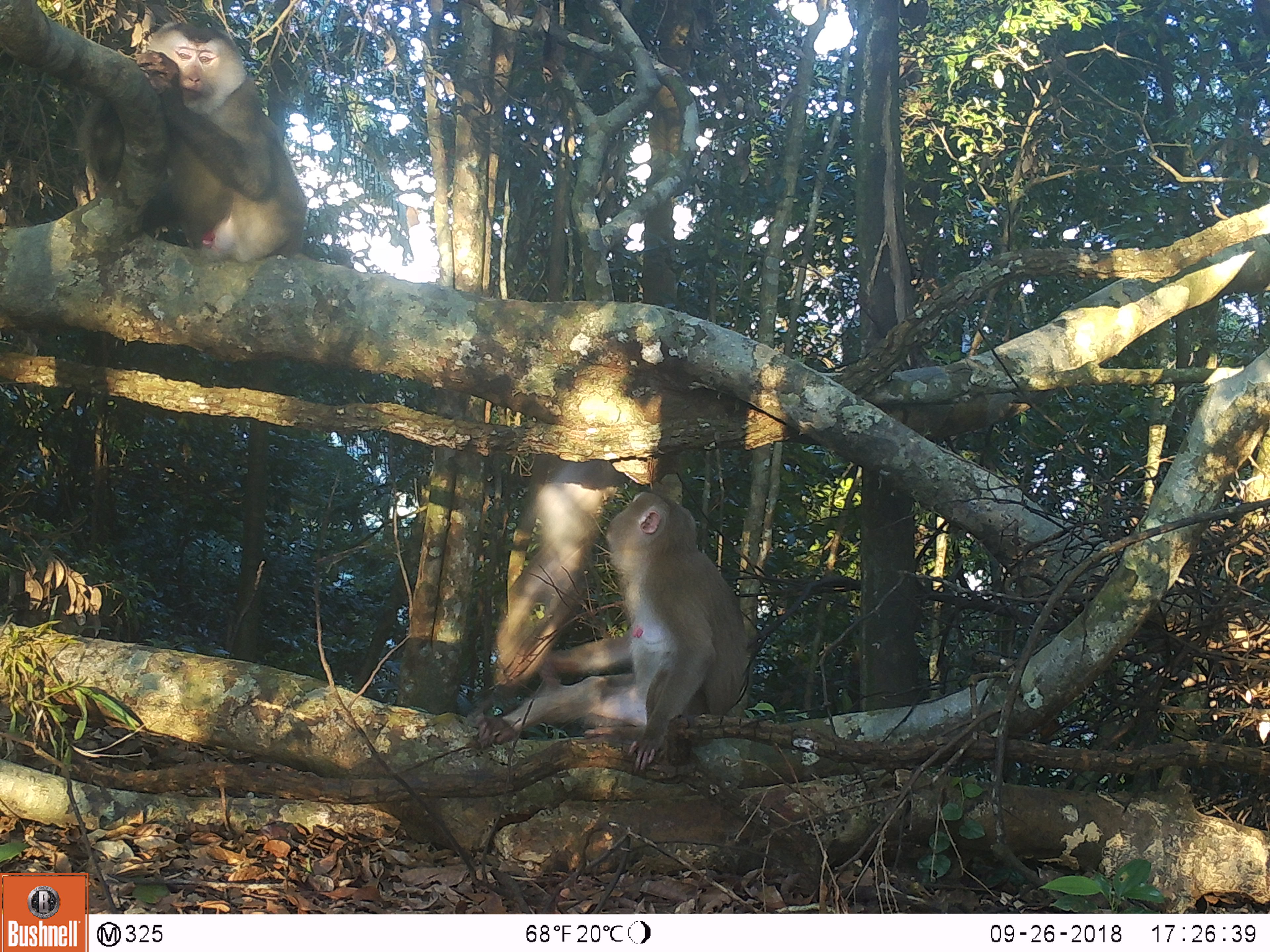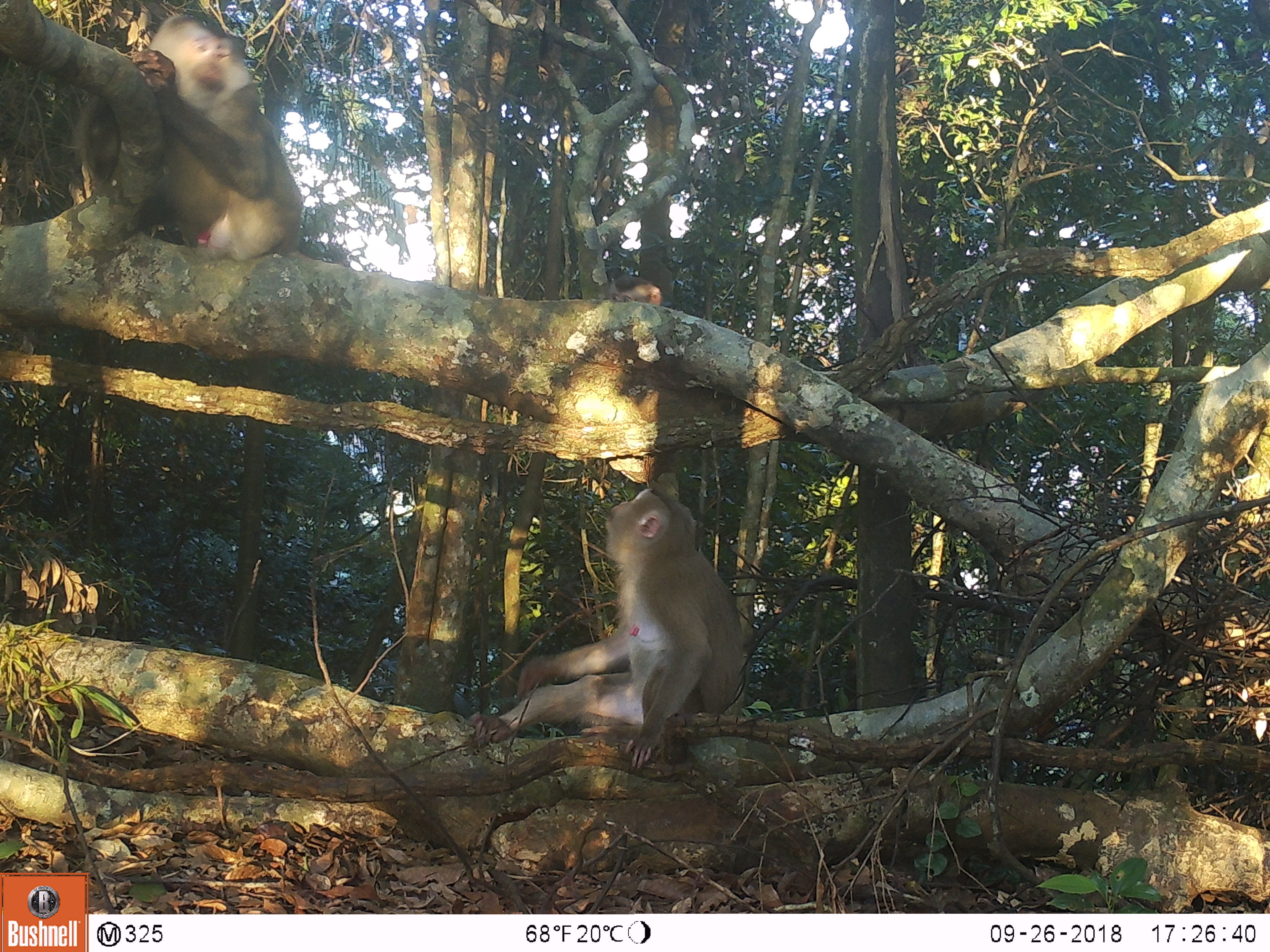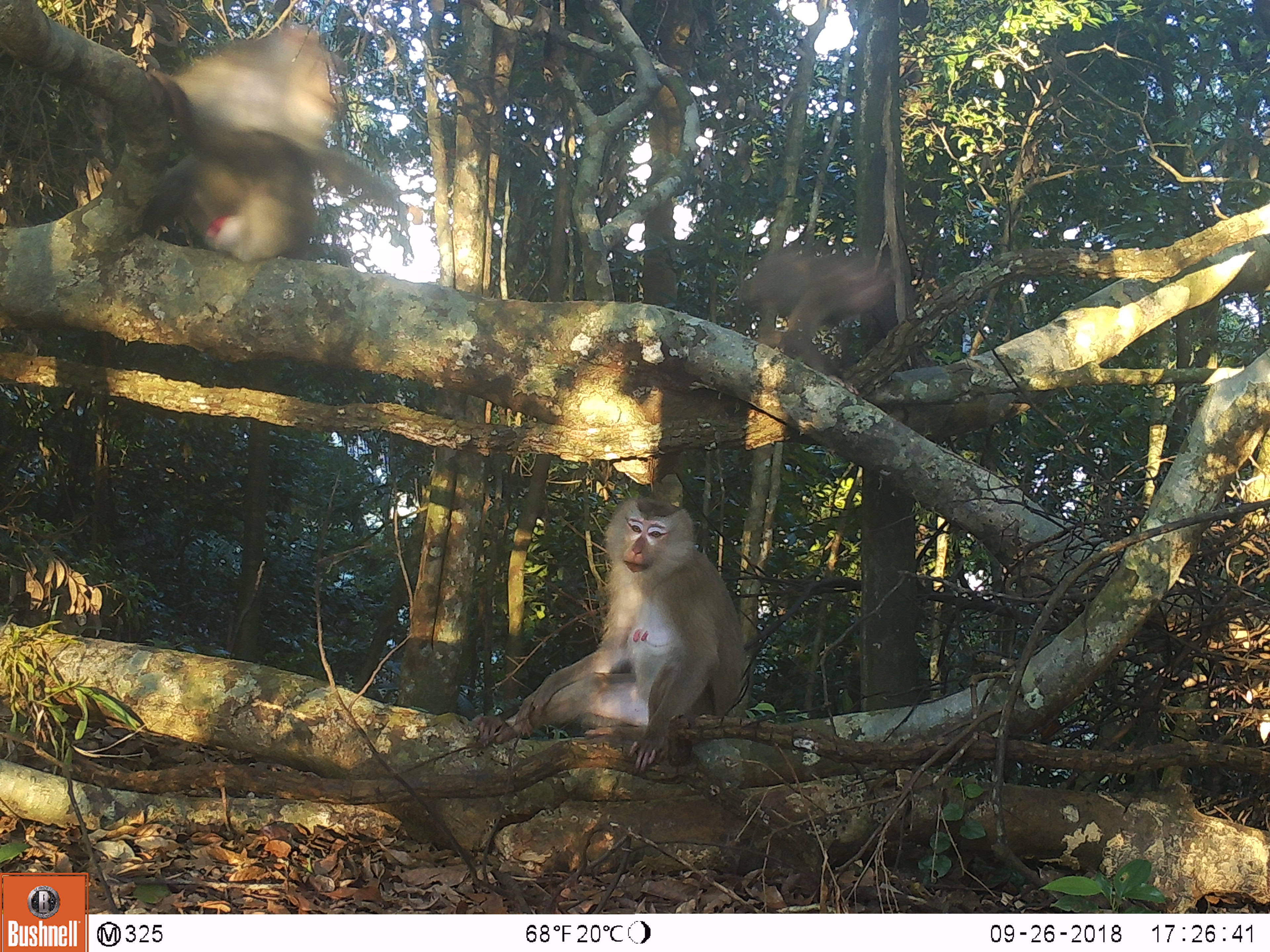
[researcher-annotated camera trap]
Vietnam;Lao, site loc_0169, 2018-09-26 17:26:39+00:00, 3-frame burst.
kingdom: Animalia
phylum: Chordata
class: Mammalia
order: Primates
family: Cercopithecidae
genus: Macaca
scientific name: Macaca nemestrina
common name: pig-tailed macaque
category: pig tailed macaque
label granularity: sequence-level